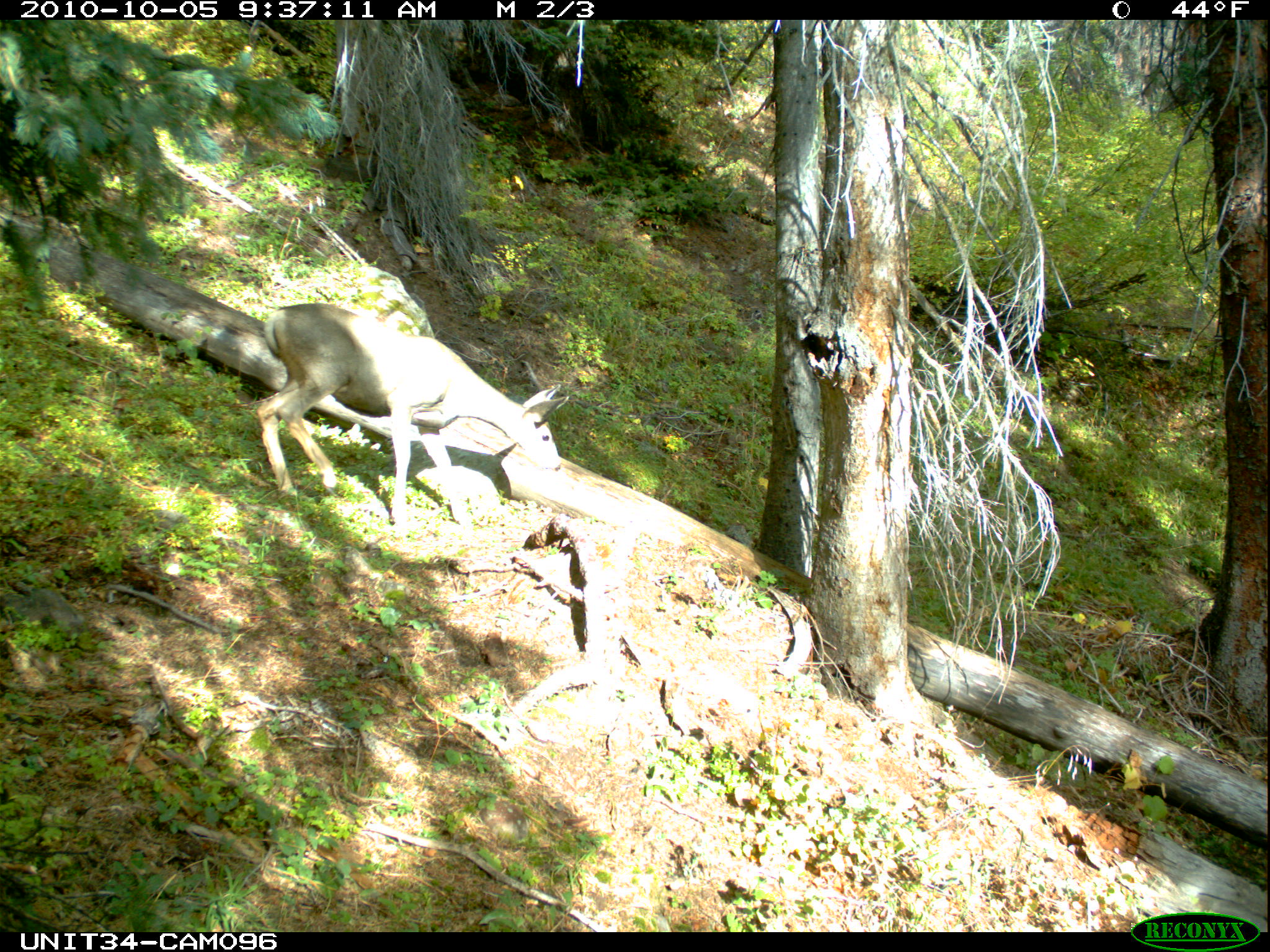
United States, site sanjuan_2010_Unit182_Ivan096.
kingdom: Animalia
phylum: Chordata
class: Mammalia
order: Artiodactyla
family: Cervidae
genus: Odocoileus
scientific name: Odocoileus hemionus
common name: mule deer